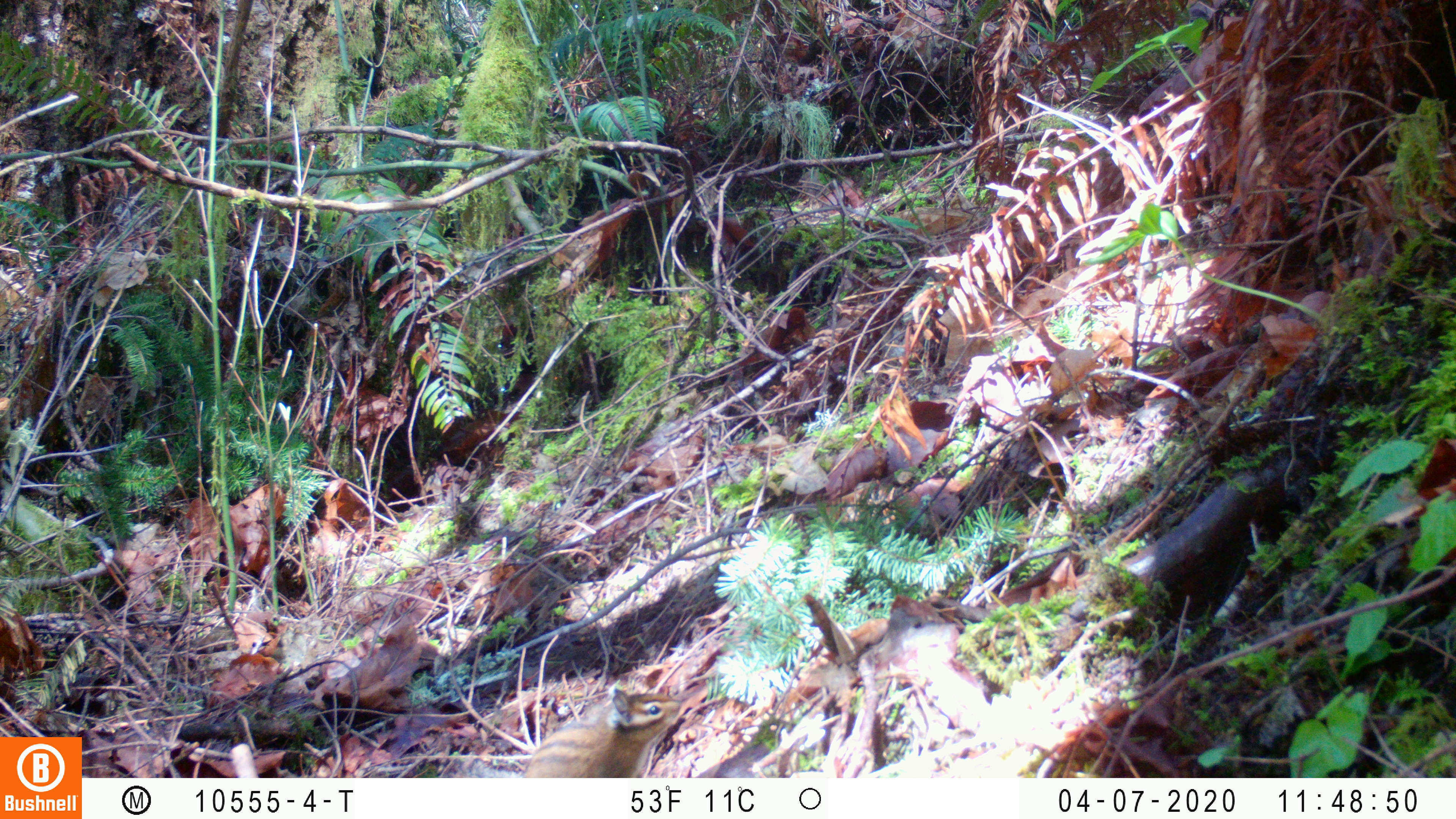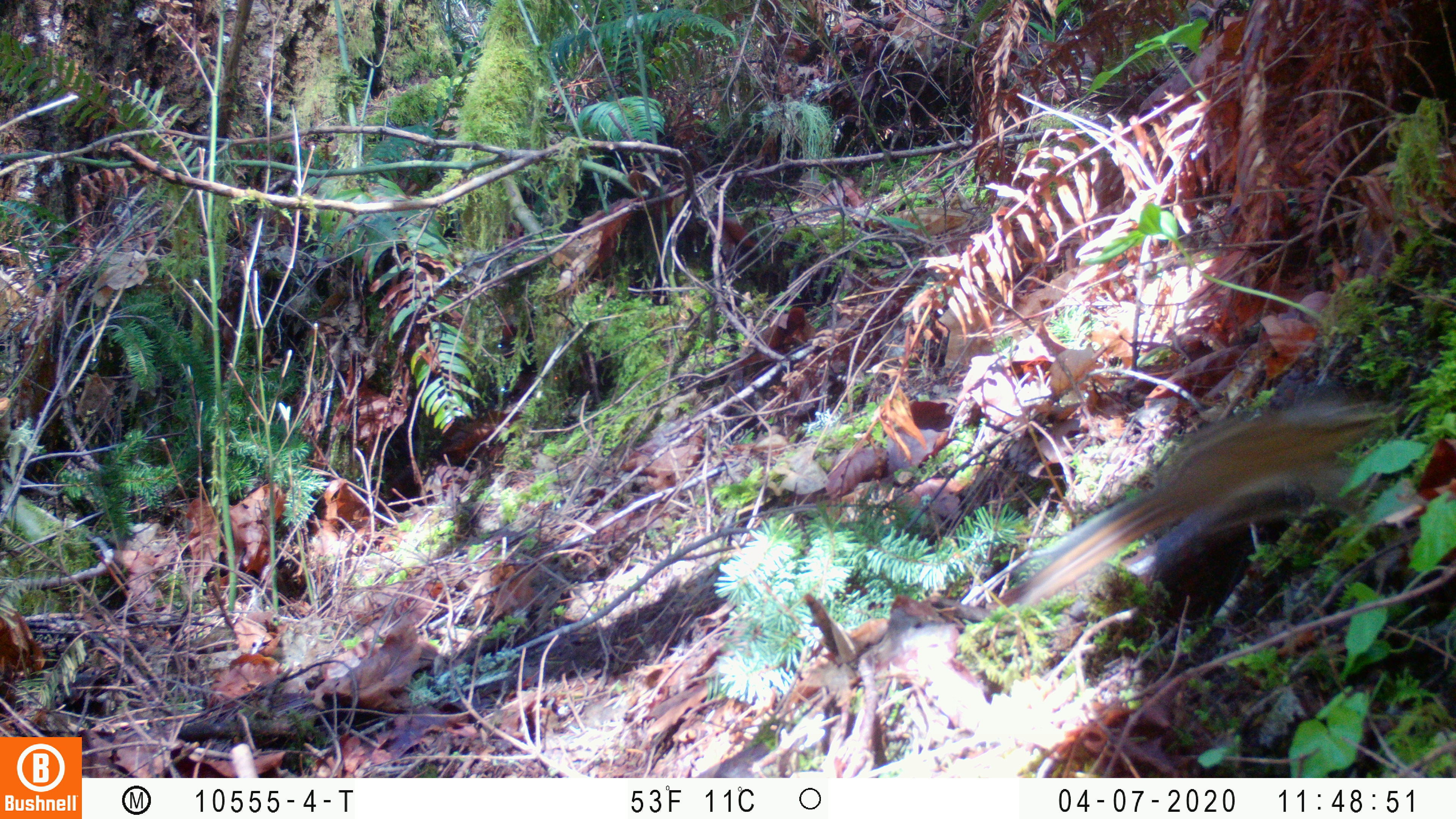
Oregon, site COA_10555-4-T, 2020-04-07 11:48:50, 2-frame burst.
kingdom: Animalia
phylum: Chordata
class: Mammalia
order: Rodentia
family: Sciuridae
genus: Neotamias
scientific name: Neotamias townsendii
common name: townsend's chipmunk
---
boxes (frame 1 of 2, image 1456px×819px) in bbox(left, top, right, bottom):
townsend's chipmunk: bbox(453, 678, 688, 775)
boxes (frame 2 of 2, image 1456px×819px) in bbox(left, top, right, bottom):
townsend's chipmunk: bbox(998, 385, 1398, 613)